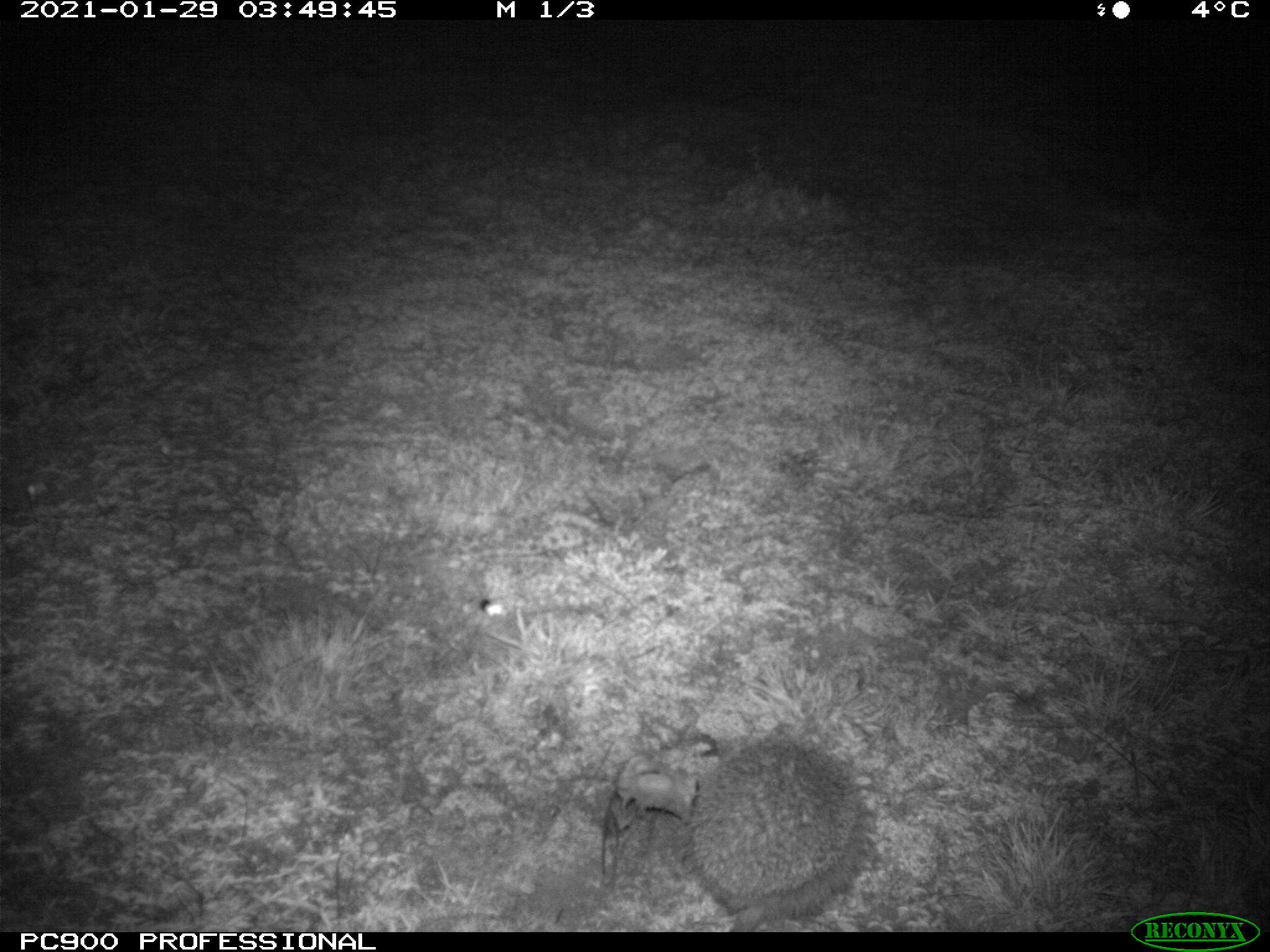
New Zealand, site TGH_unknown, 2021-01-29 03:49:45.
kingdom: Animalia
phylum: Chordata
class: Mammalia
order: Eulipotyphla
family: Erinaceidae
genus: Erinaceus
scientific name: Erinaceus europaeus europaeus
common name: european hedgehog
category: hedgehog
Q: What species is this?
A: Hedgehog (european hedgehog) (Erinaceus europaeus europaeus).